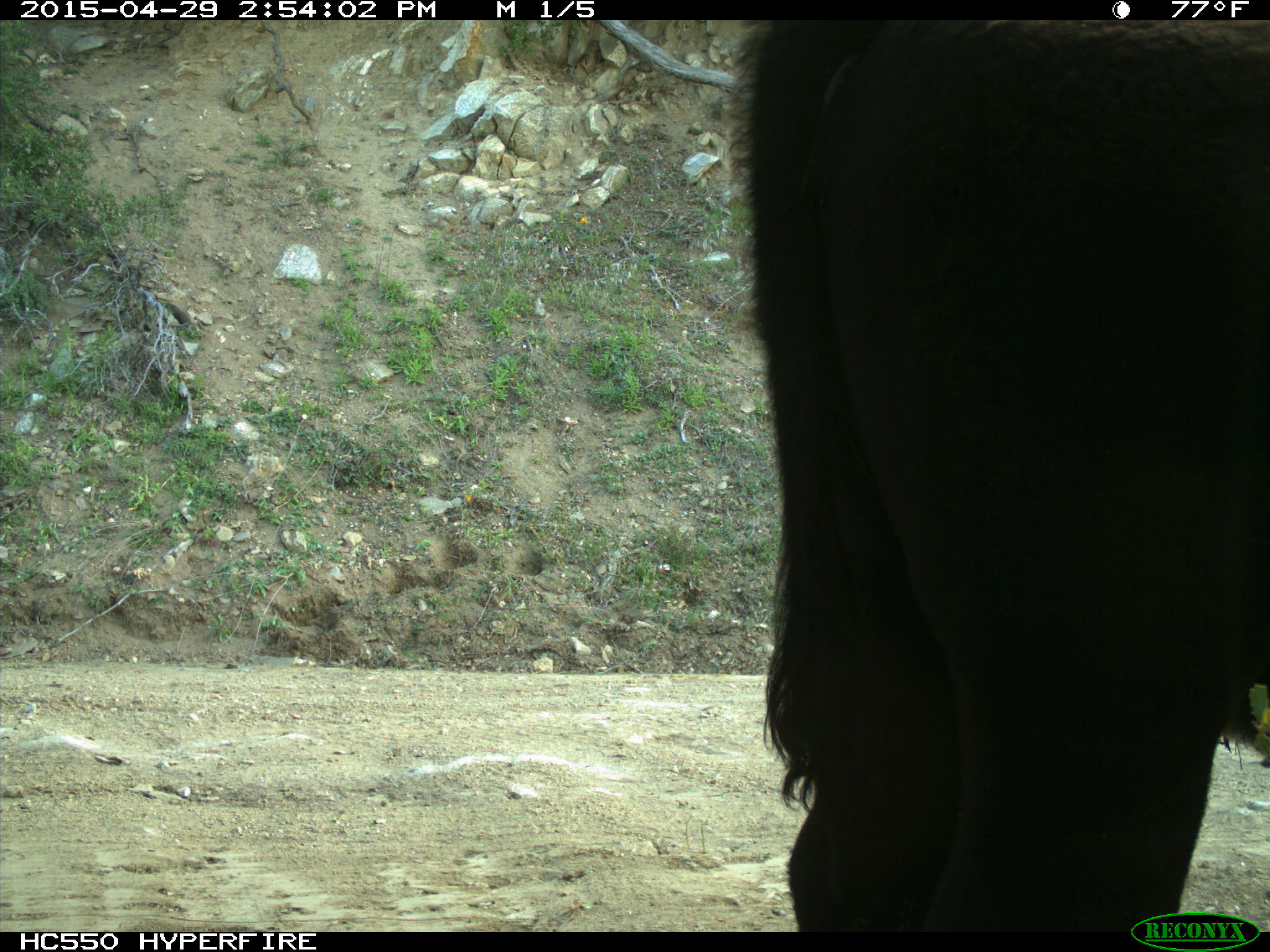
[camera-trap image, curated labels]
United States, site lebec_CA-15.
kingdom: Animalia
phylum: Chordata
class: Mammalia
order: Artiodactyla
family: Bovidae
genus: Bos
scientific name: Bos taurus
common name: domestic cow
Bos taurus (domestic cow).